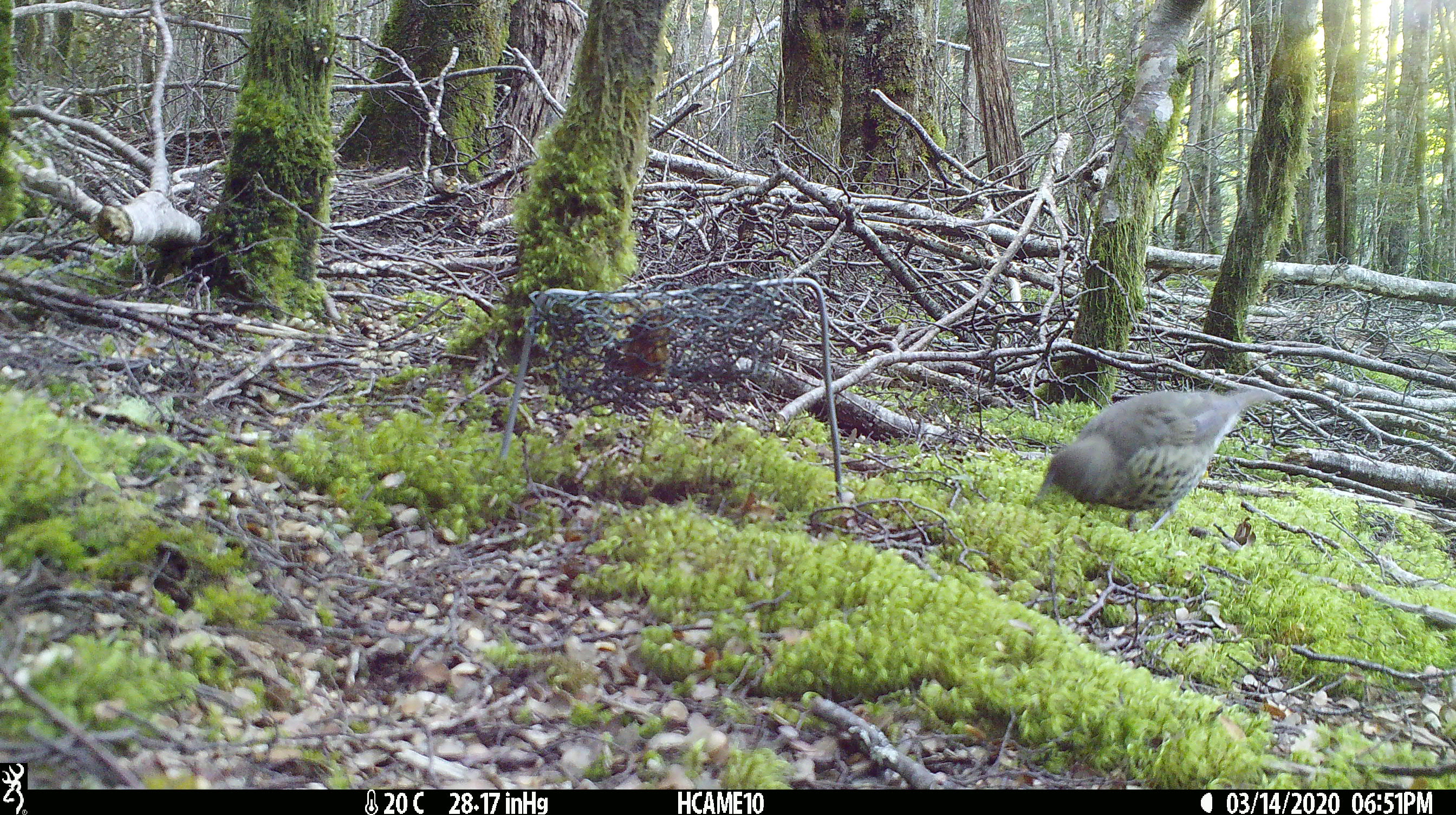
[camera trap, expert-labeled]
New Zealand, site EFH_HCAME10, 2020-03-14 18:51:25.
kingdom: Animalia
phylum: Chordata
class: Aves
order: Passeriformes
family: Turdidae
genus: Turdus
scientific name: Turdus philomelos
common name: song thrush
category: thrush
Thrush (song thrush) (Turdus philomelos).